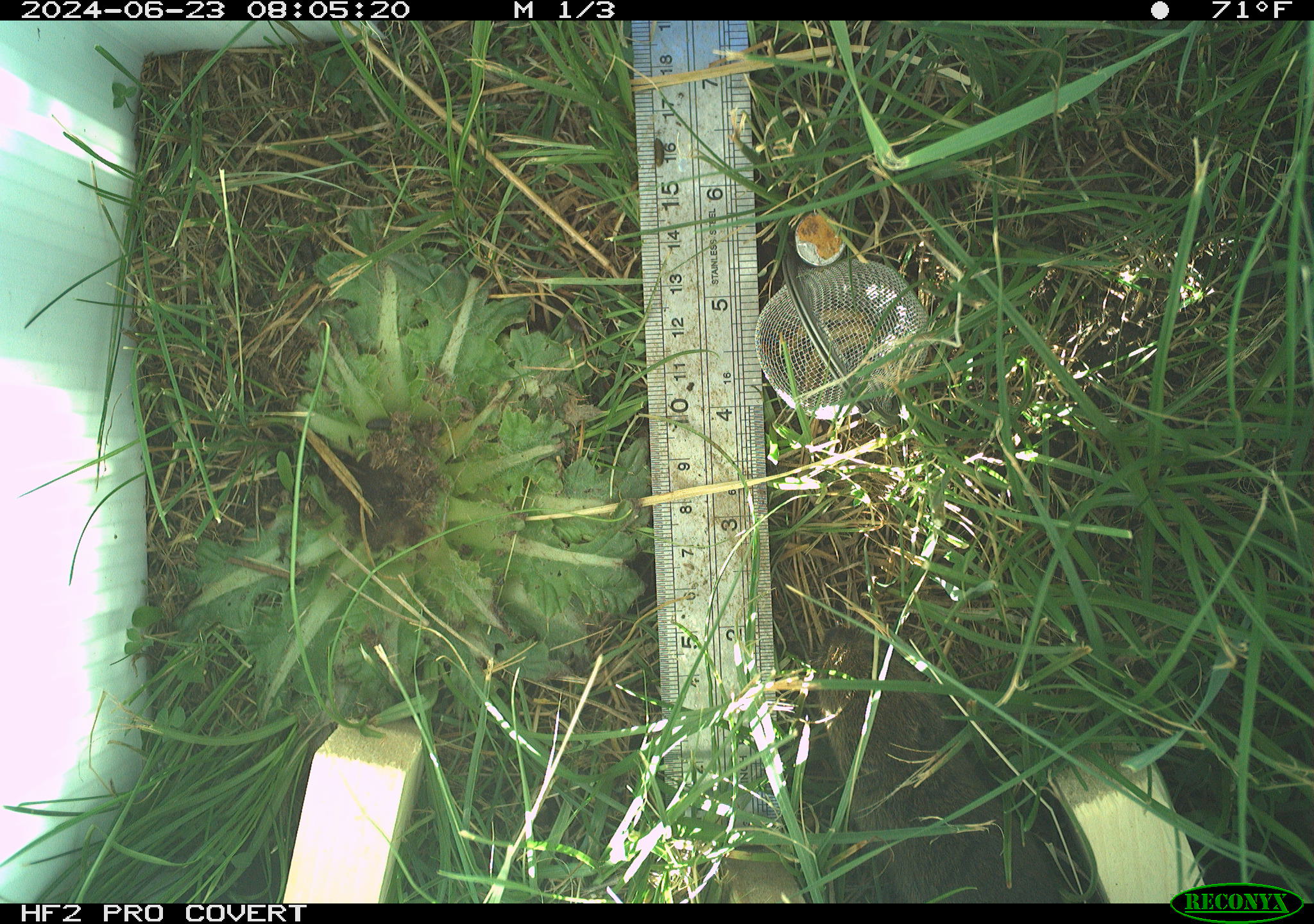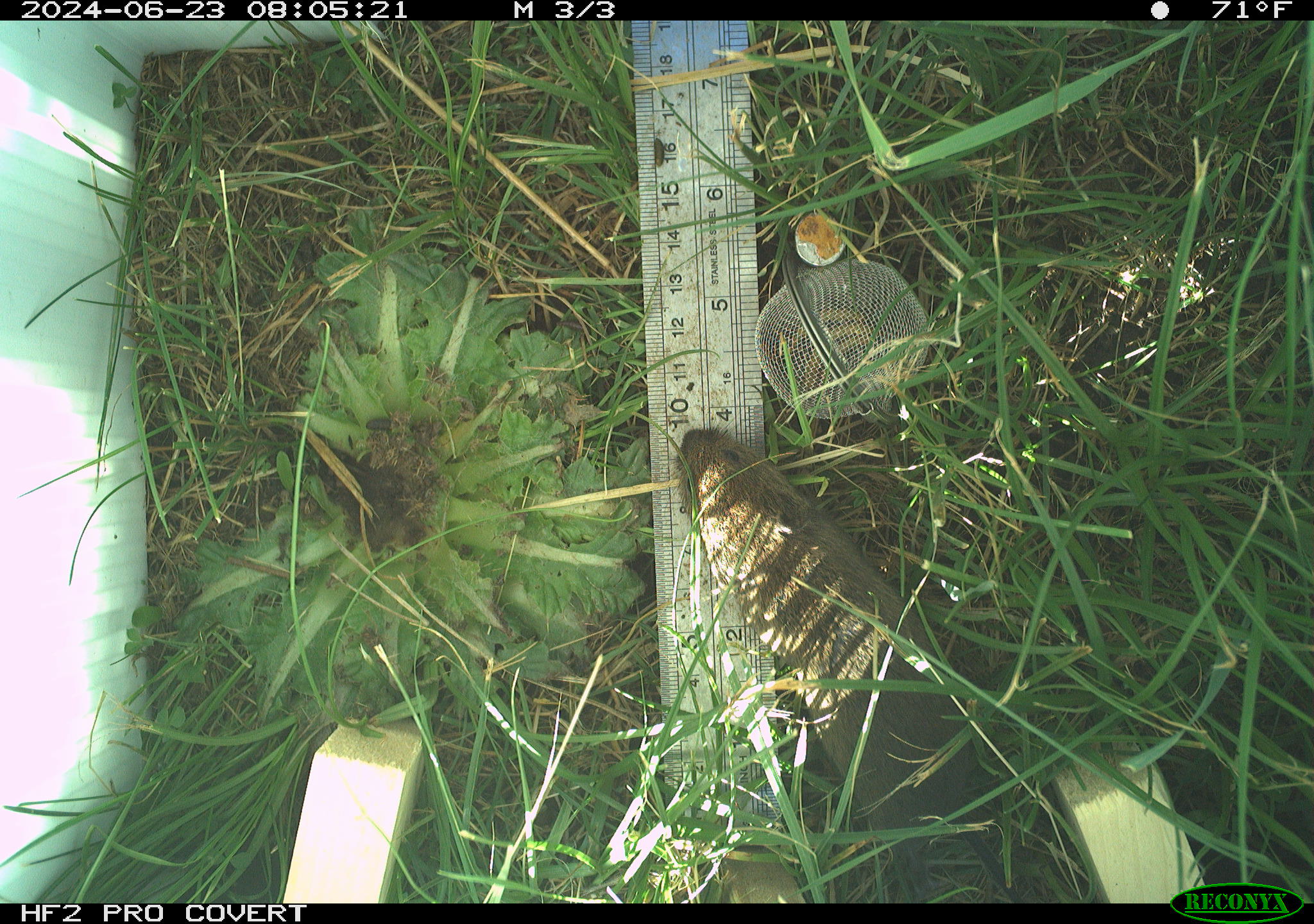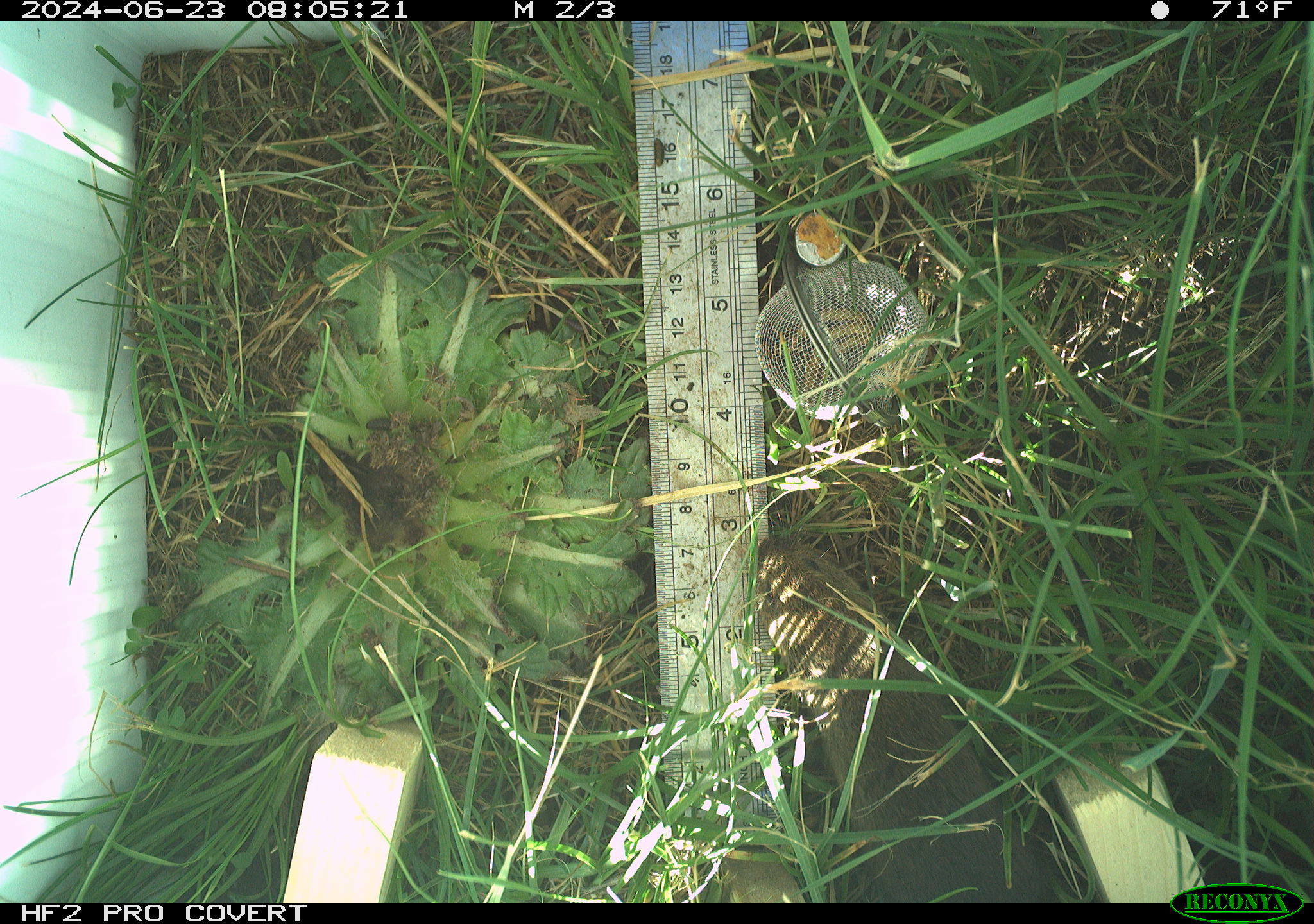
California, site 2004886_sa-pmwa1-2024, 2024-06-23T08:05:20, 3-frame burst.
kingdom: Animalia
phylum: Chordata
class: Mammalia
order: Rodentia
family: Cricetidae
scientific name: Arvicolinae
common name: voles, lemmings, and muskrats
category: arvicolinae subfamily